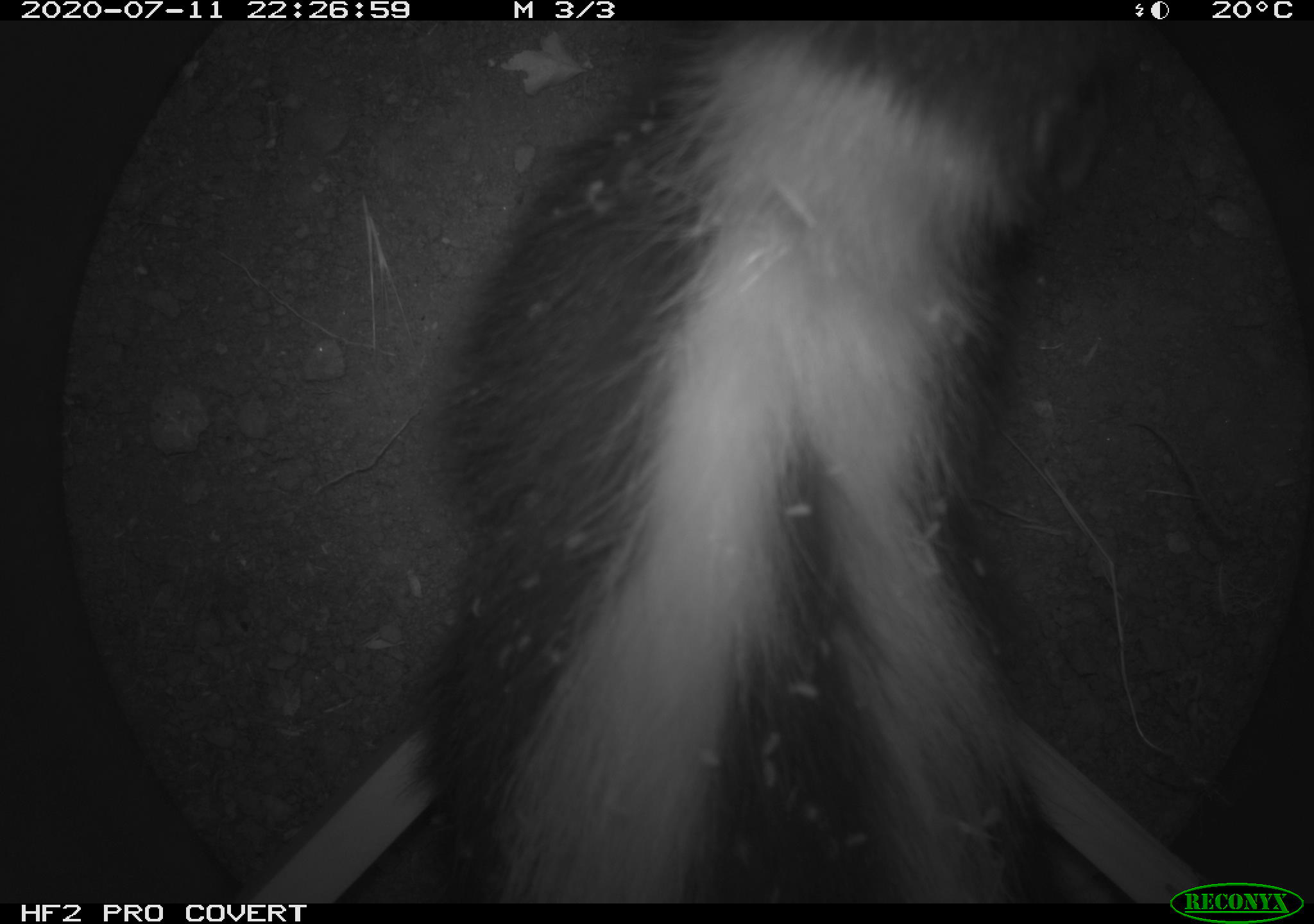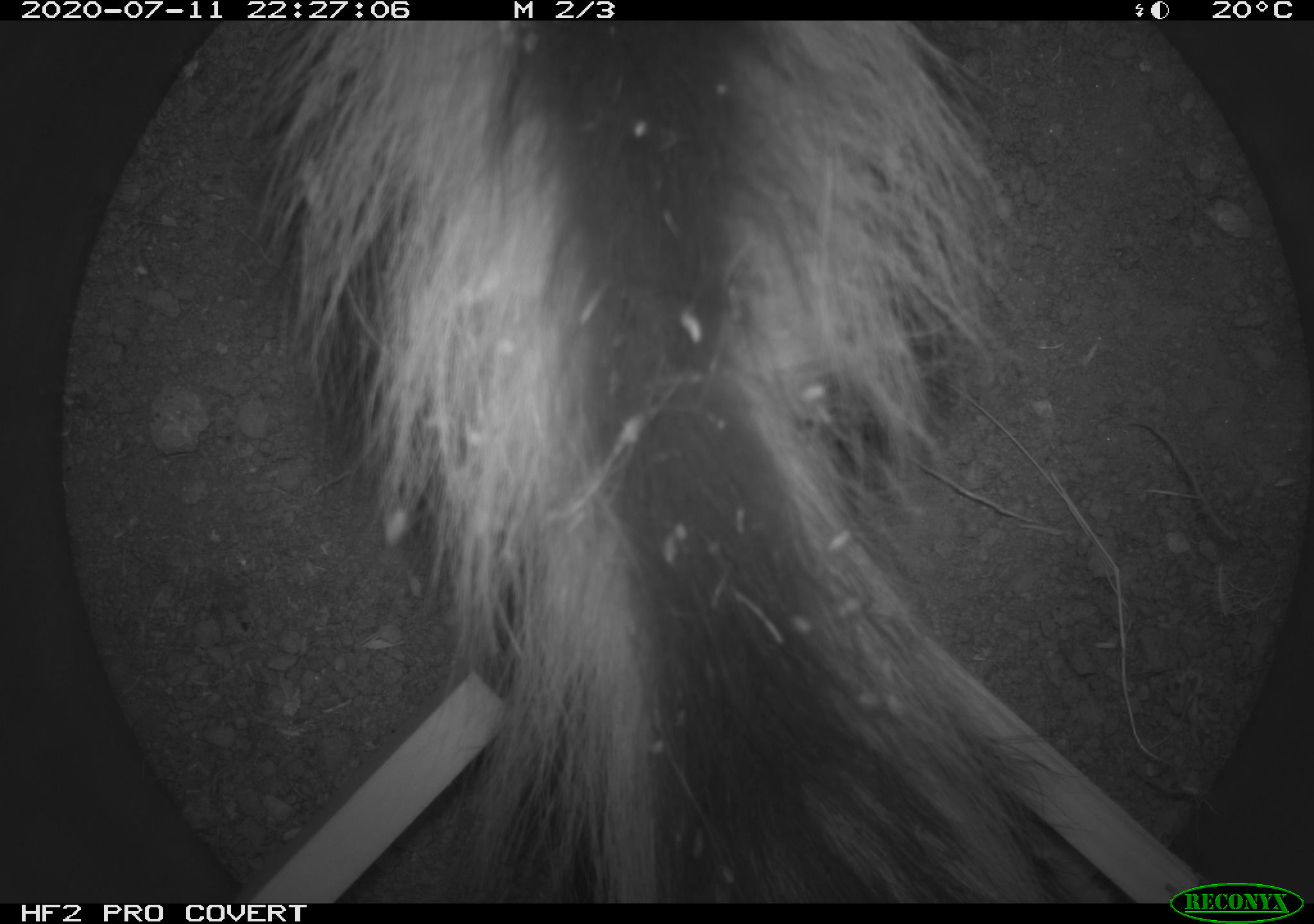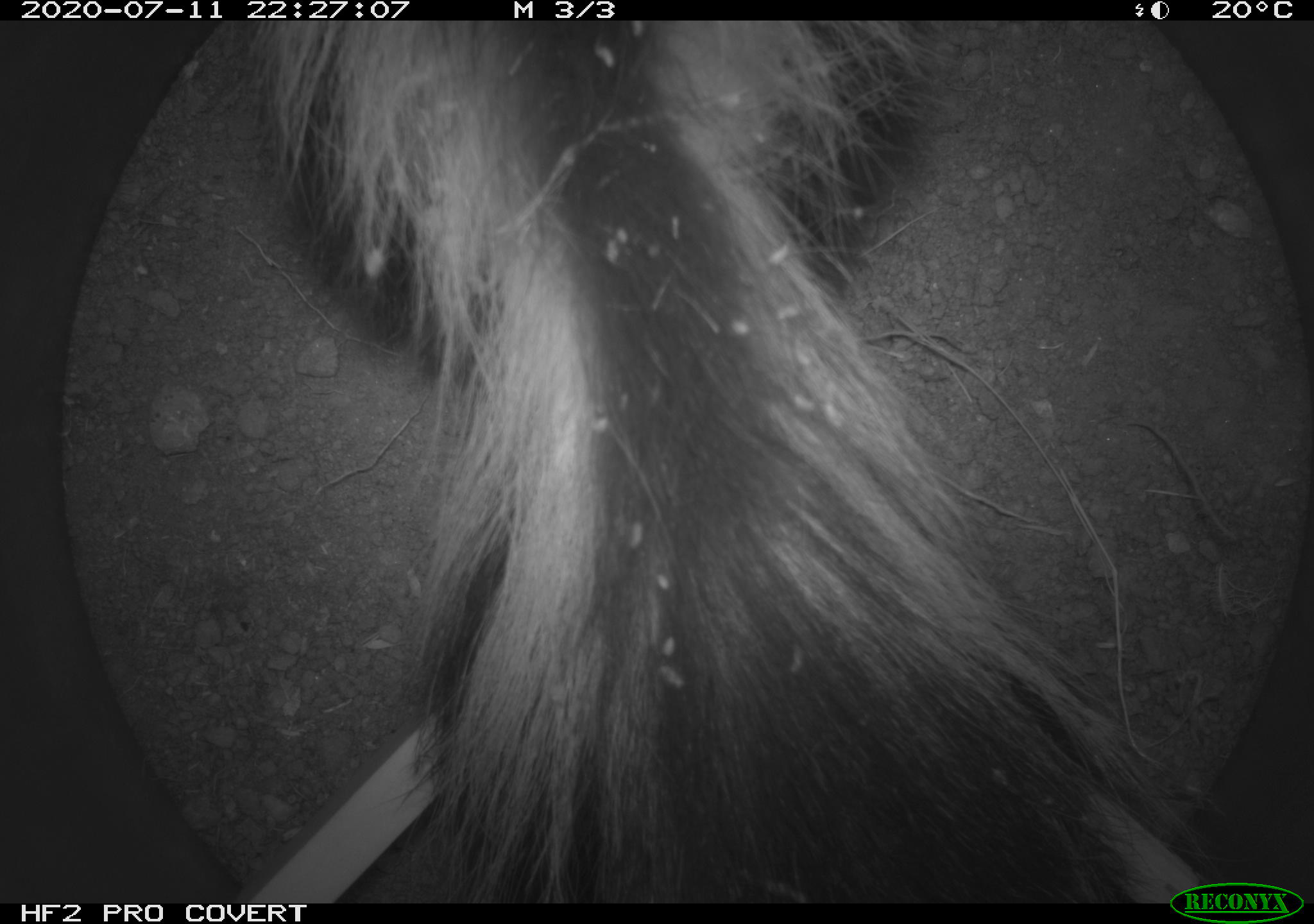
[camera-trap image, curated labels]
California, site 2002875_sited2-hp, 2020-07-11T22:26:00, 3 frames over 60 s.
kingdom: Animalia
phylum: Chordata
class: Mammalia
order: Carnivora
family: Mephitidae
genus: Mephitis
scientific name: Mephitis mephitis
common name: striped skunk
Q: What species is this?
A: Striped skunk (Mephitis mephitis).